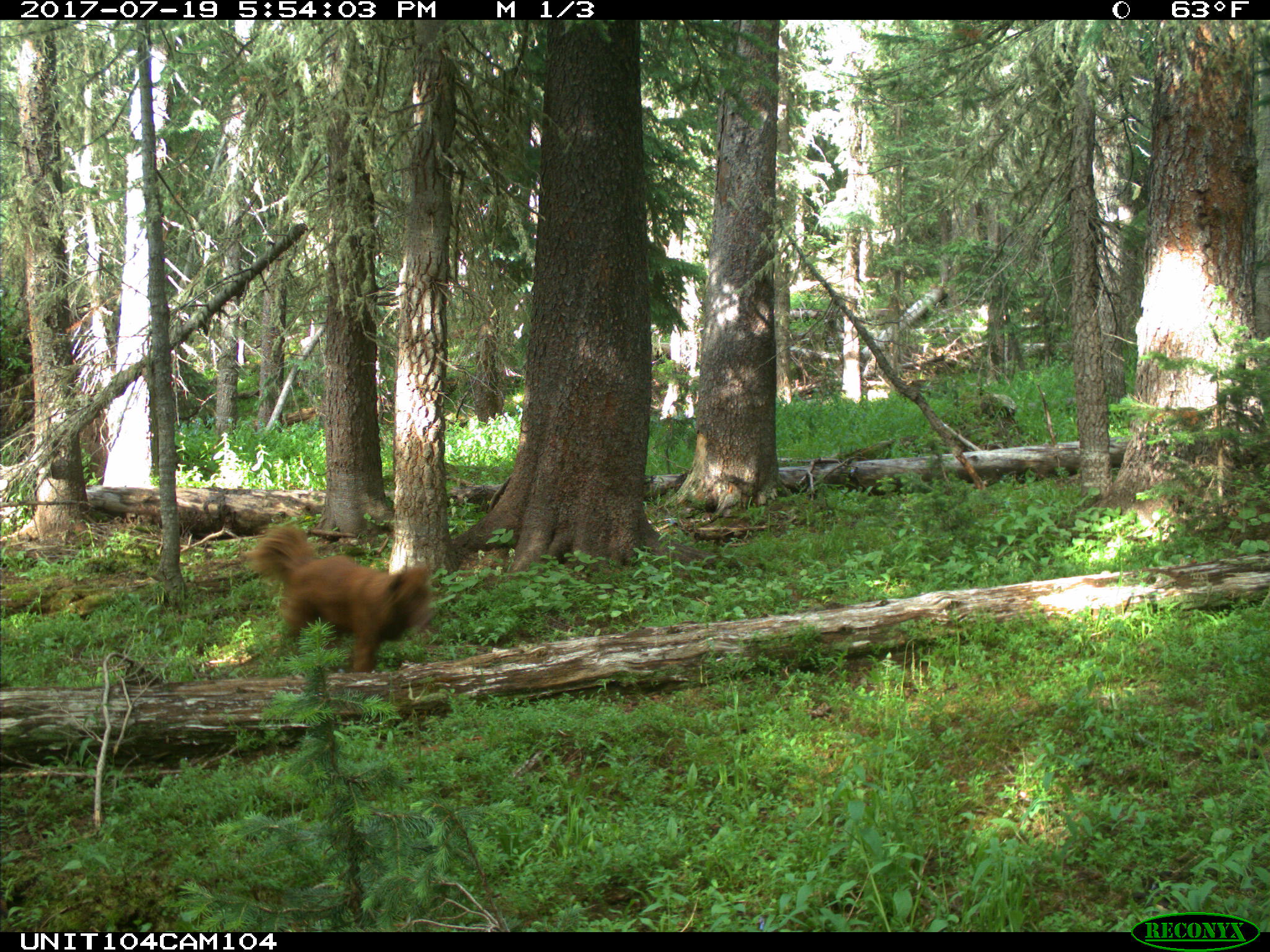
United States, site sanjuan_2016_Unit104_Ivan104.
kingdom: Animalia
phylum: Chordata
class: Mammalia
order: Carnivora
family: Canidae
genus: Canis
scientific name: Canis familiaris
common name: domestic dog